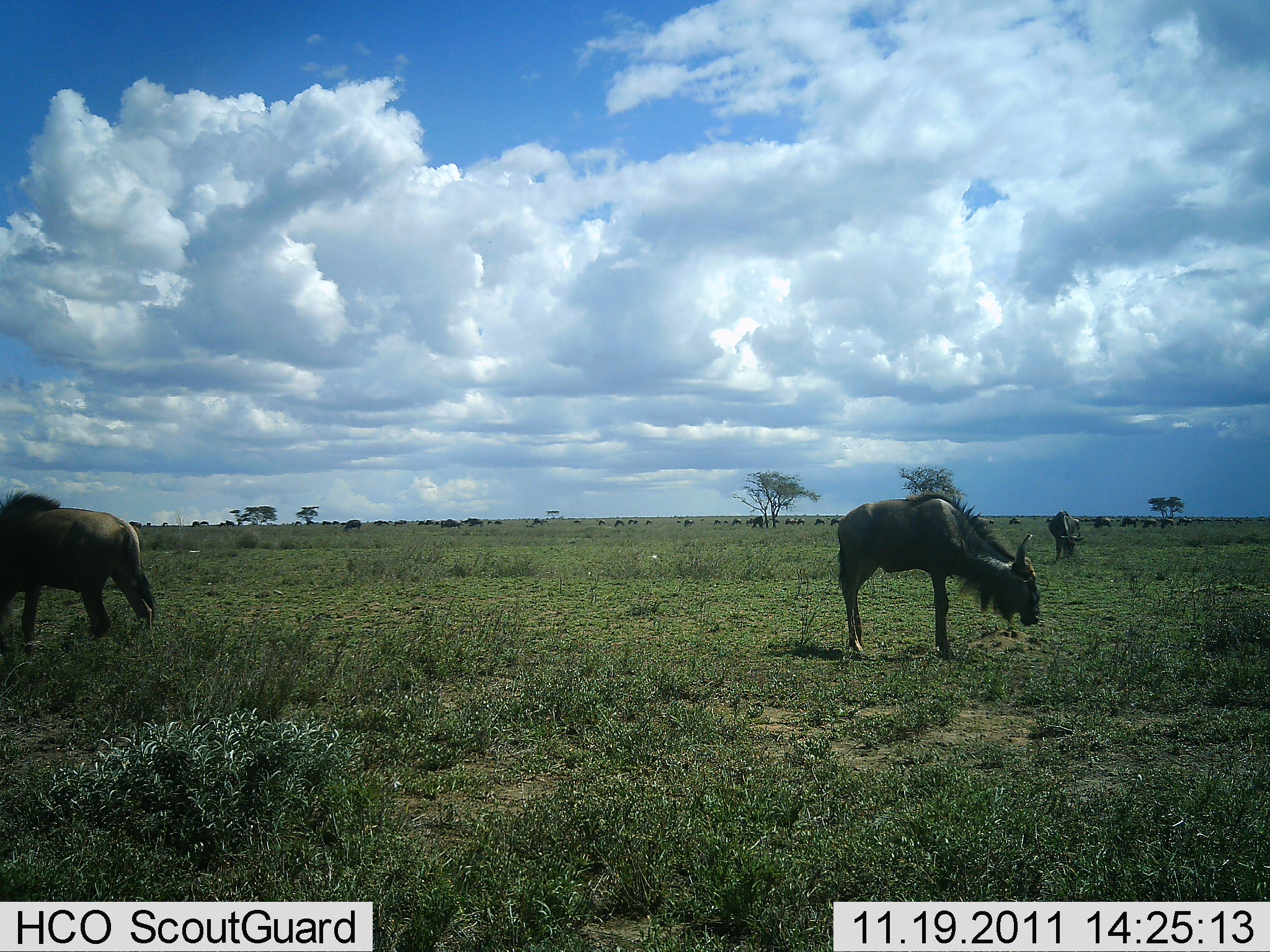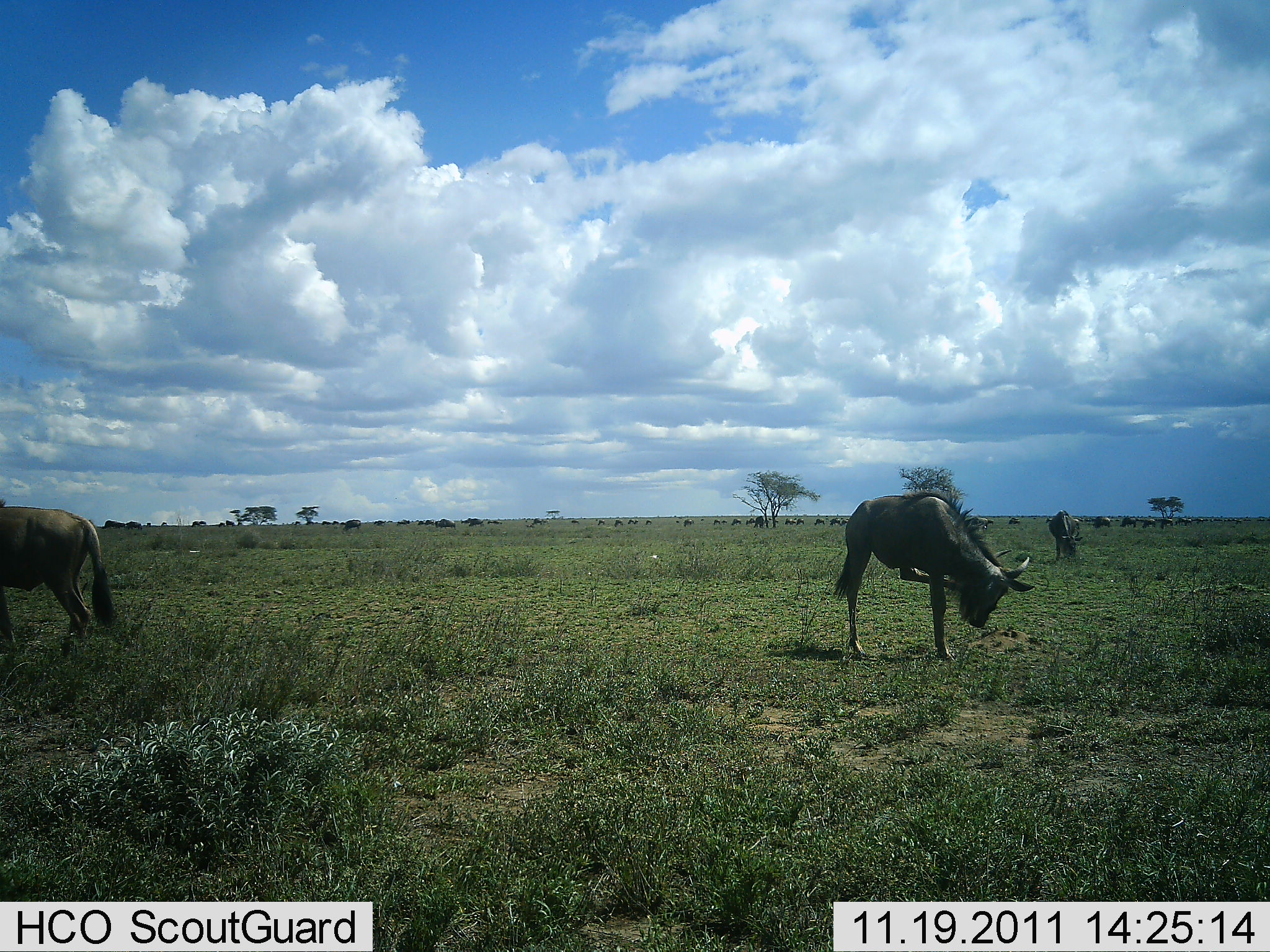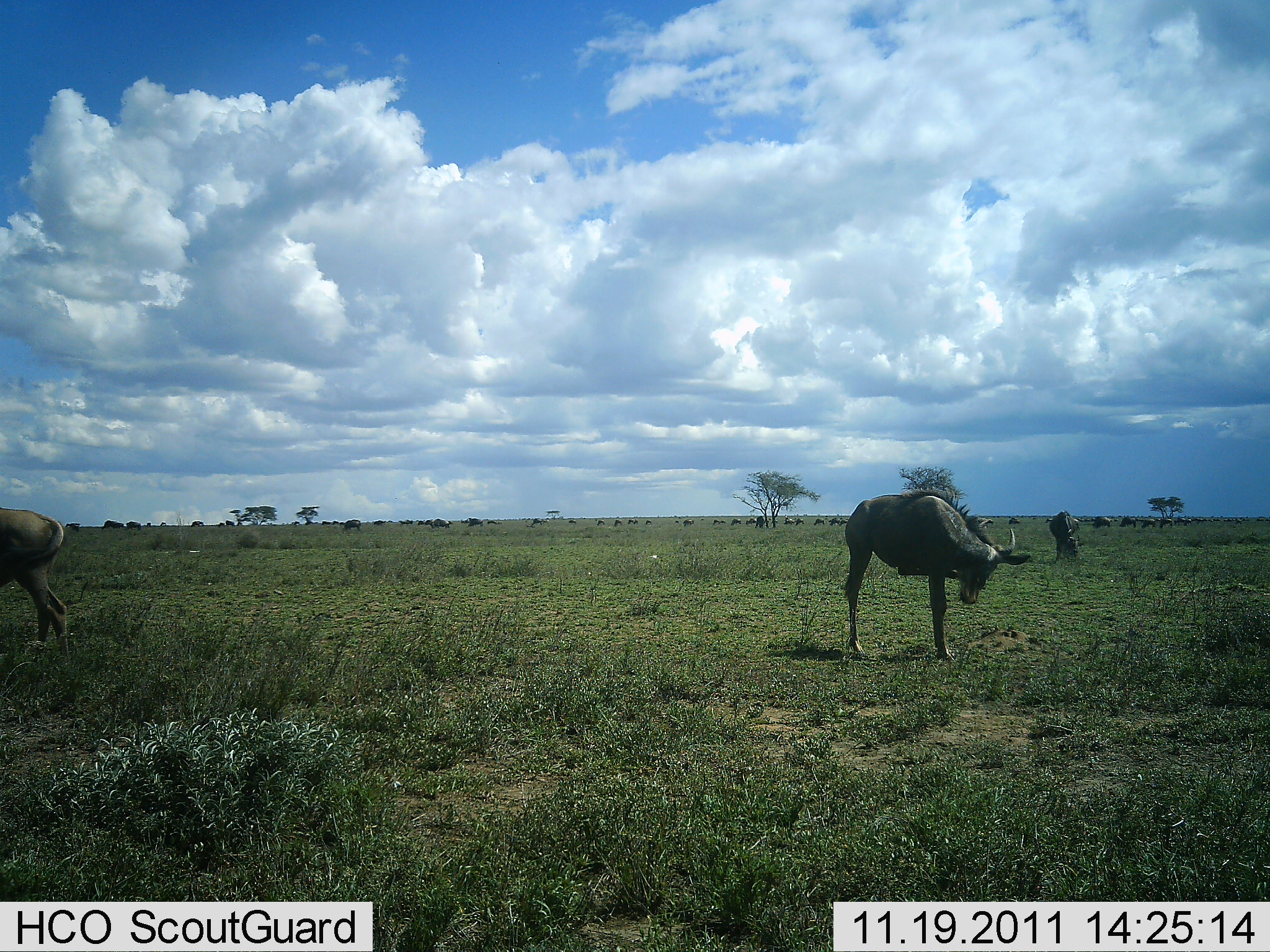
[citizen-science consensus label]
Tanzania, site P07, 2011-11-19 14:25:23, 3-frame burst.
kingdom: Animalia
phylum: Chordata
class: Mammalia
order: Artiodactyla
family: Bovidae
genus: Connochaetes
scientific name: Connochaetes taurinus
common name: blue wildebeest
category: wildebeest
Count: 11-50.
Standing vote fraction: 54%.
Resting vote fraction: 8%.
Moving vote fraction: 38%.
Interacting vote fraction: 8%.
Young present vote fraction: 0%.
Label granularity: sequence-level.